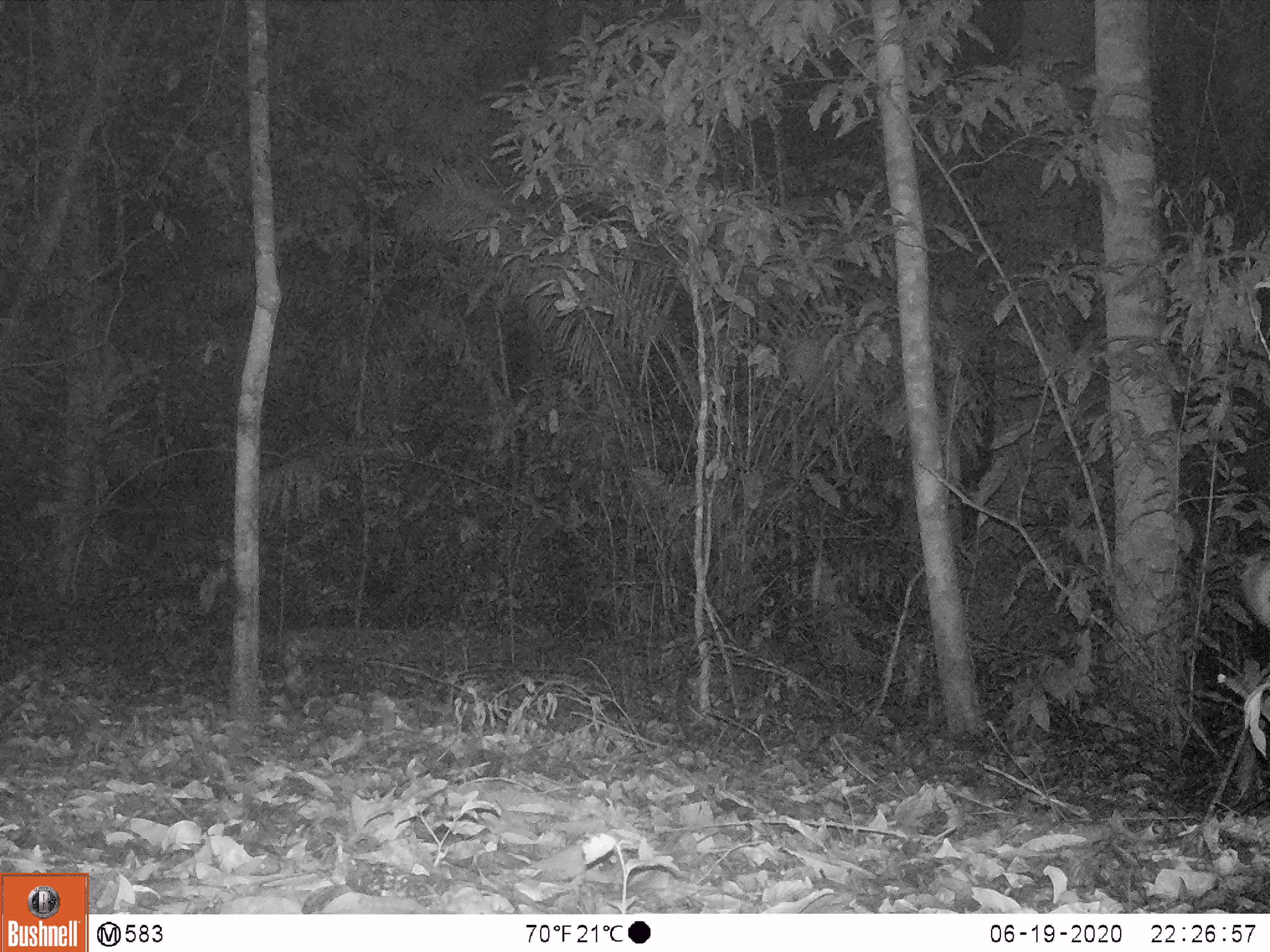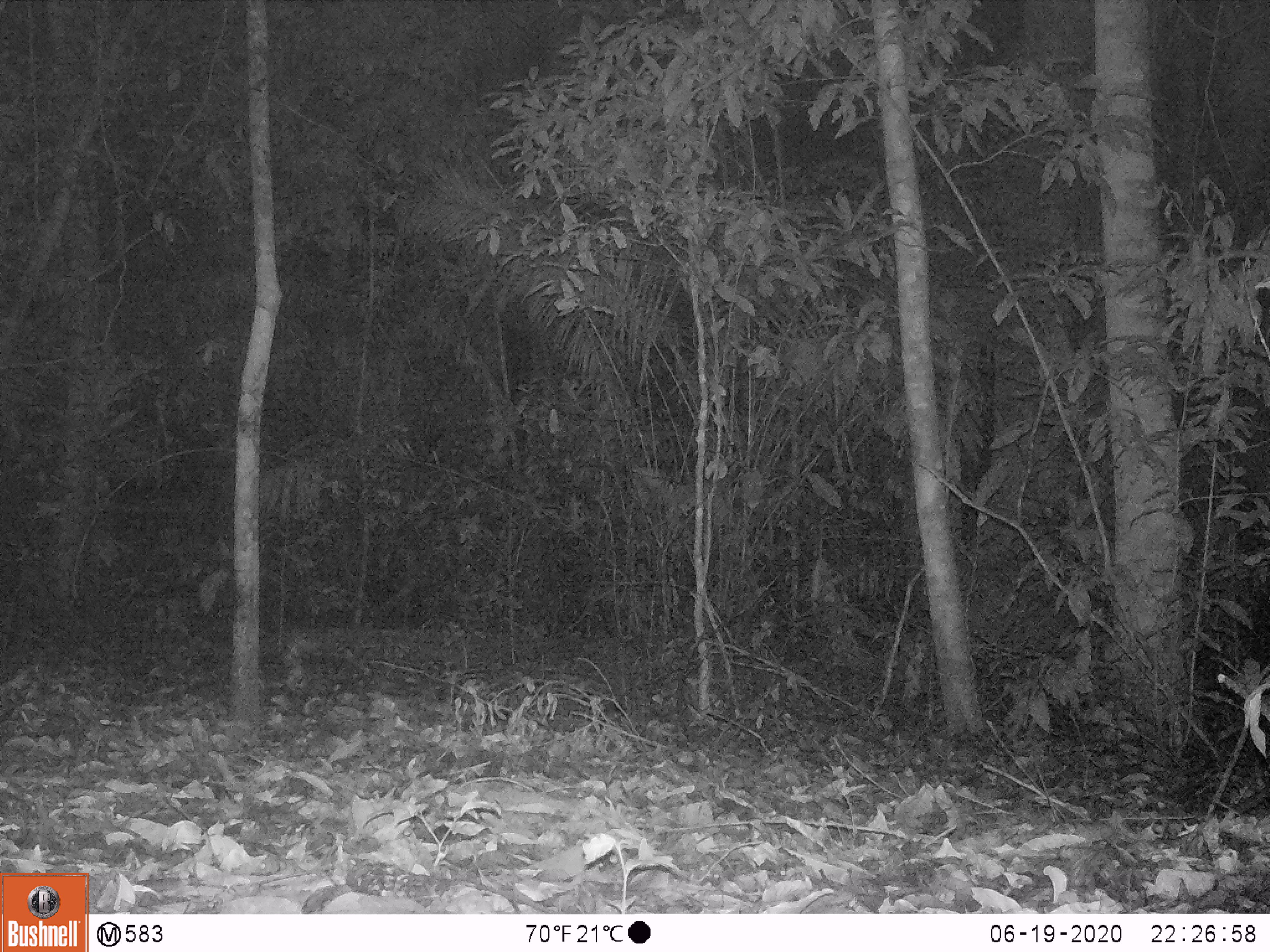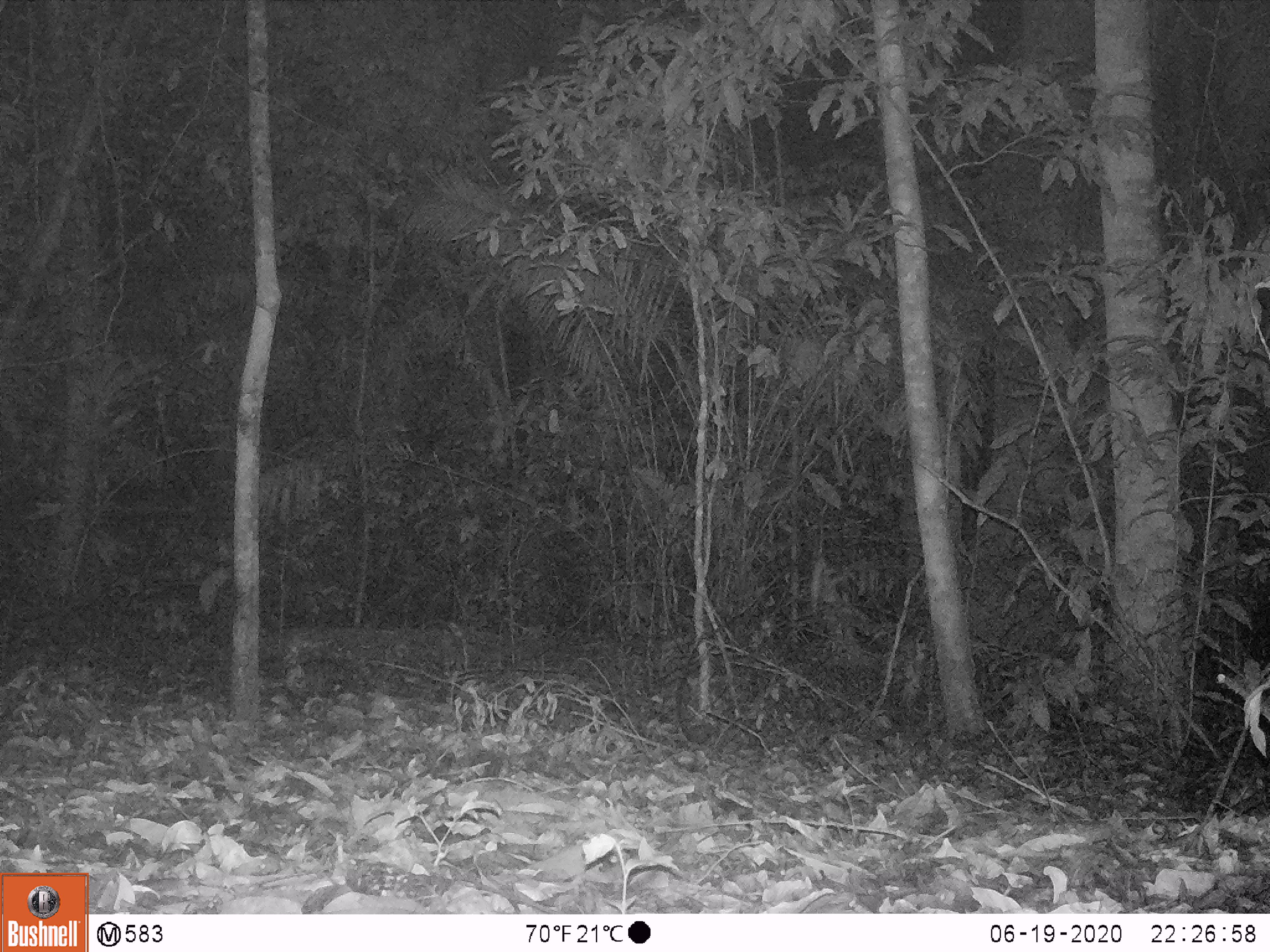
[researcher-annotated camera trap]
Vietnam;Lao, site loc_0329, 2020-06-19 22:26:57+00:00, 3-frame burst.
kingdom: Animalia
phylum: Chordata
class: Mammalia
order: Artiodactyla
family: Cervidae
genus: Muntiacus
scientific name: Muntiacus vuquangensis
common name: large-antlered muntjac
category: large antlered muntjac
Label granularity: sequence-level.